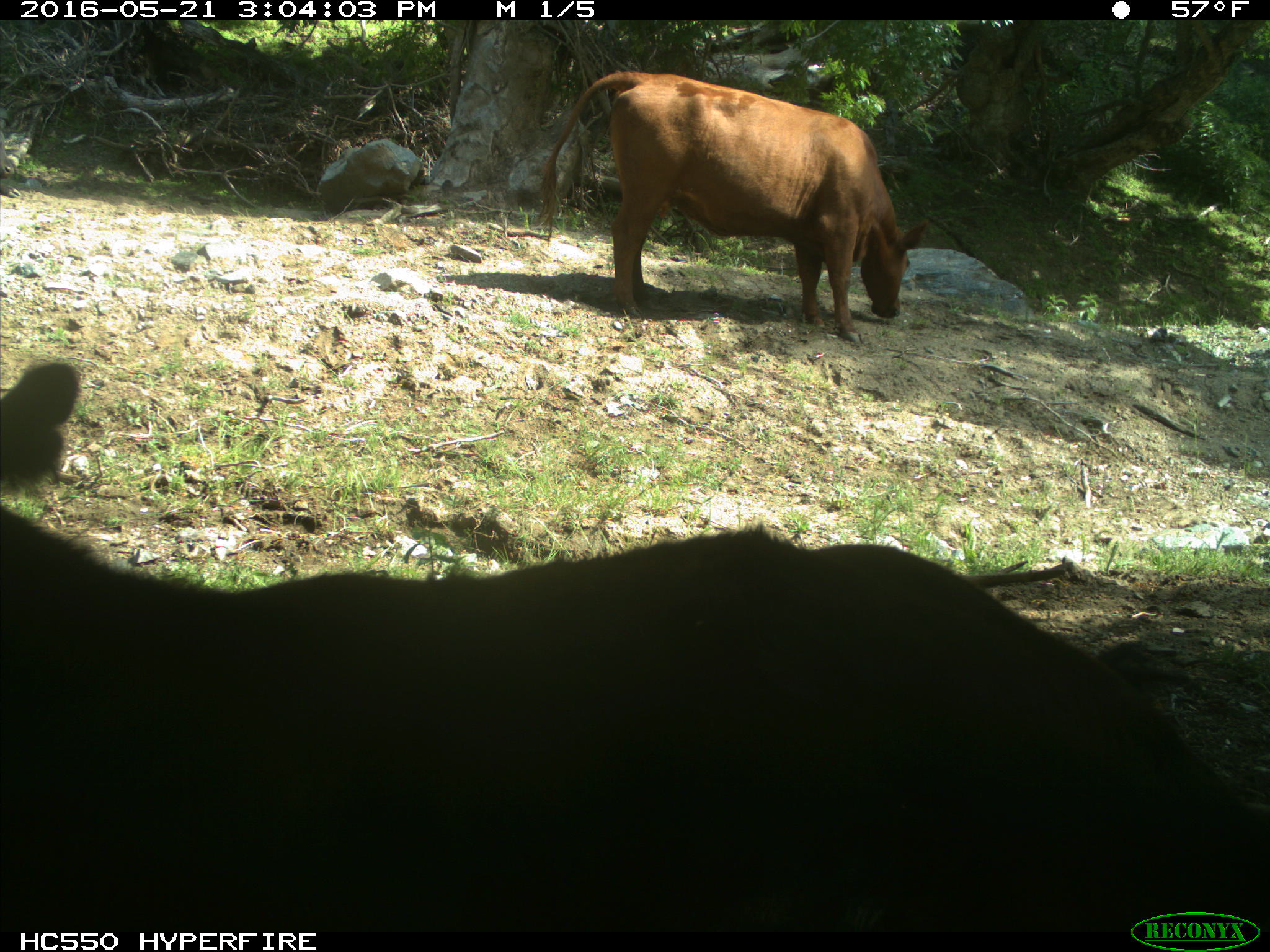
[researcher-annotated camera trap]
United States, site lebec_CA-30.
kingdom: Animalia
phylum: Chordata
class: Mammalia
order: Artiodactyla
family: Bovidae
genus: Bos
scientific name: Bos taurus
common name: domestic cow